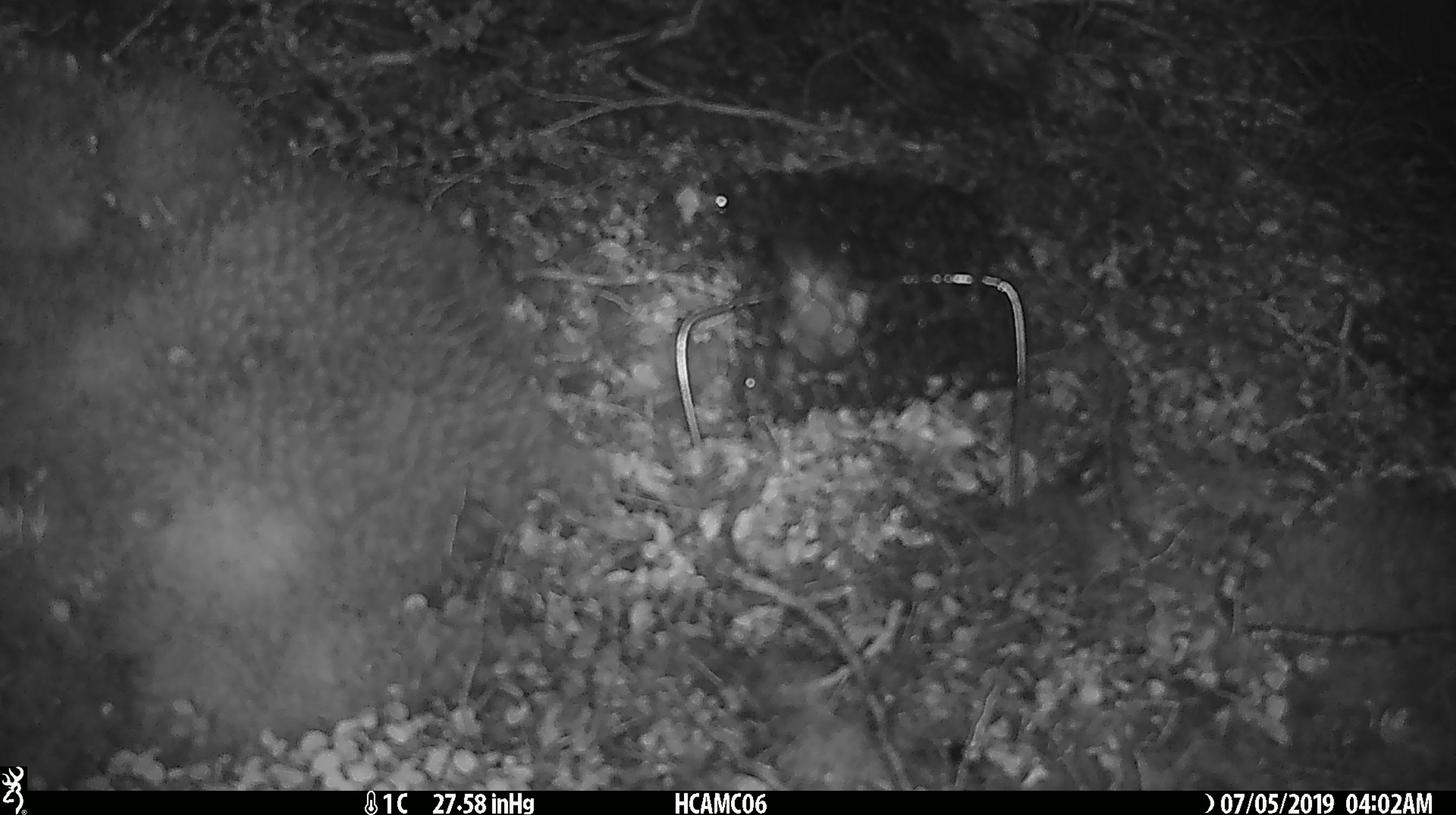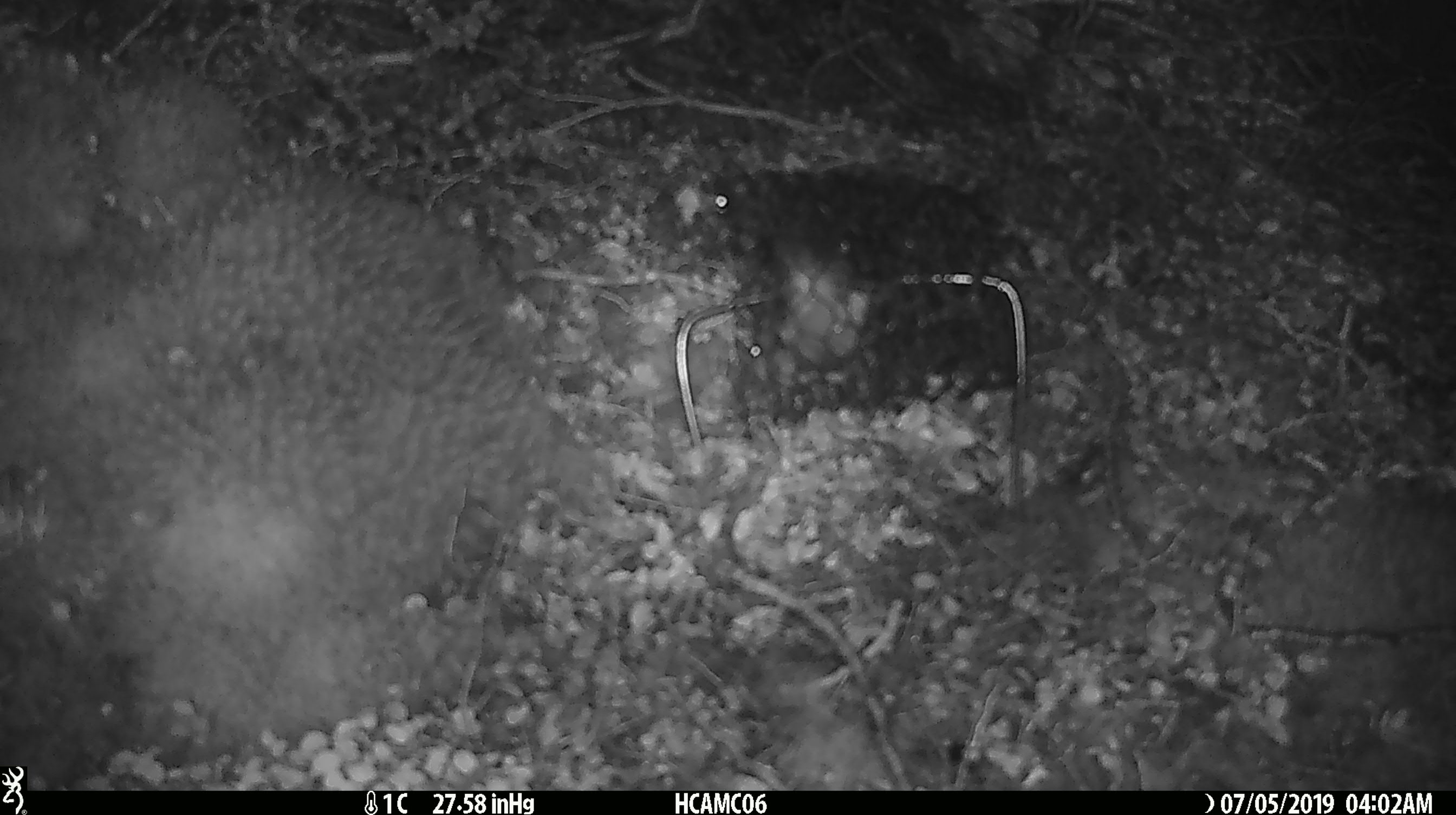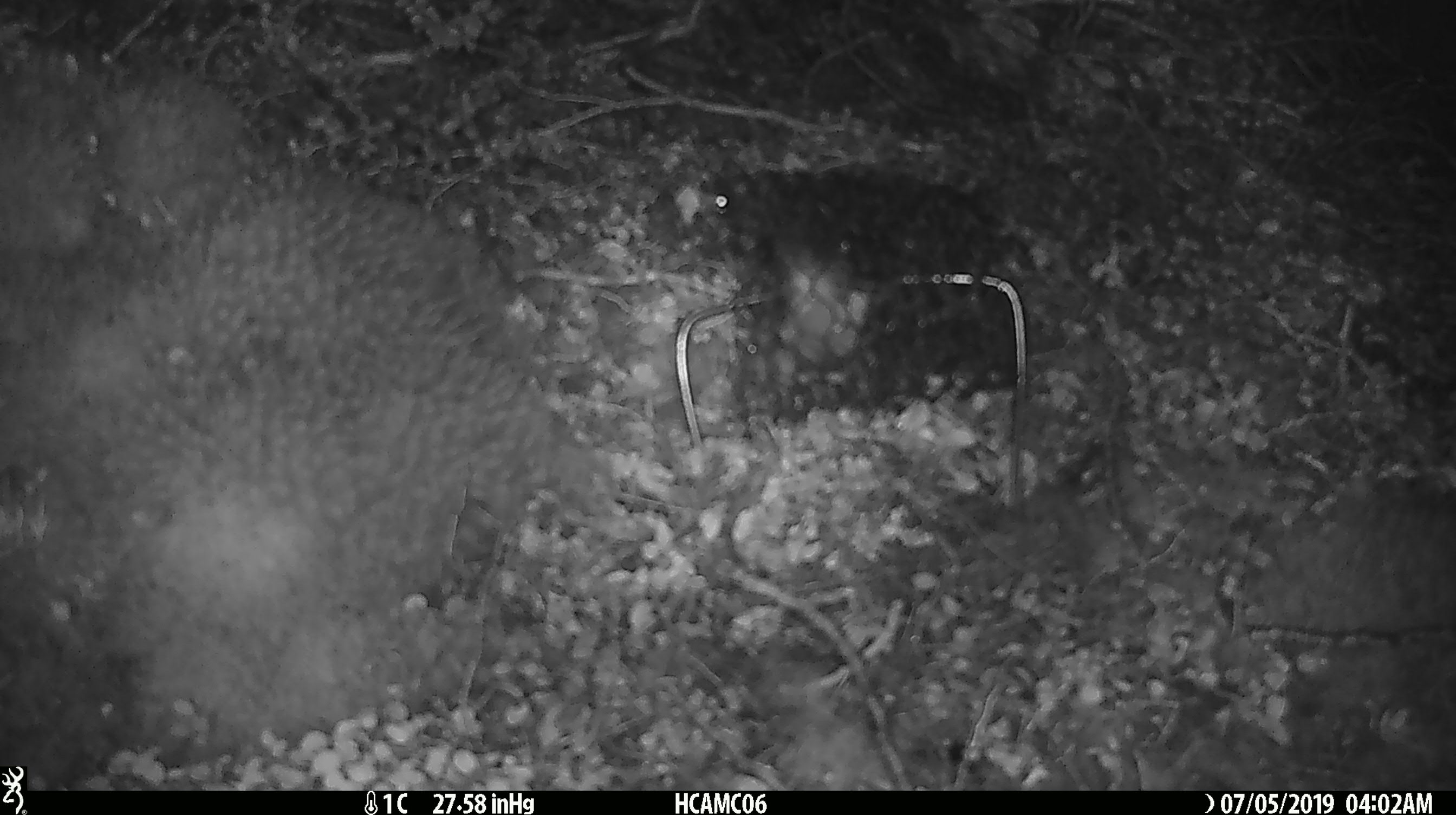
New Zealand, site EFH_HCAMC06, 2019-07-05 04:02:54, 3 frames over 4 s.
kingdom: Animalia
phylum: Chordata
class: Mammalia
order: Rodentia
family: Muridae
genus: Mus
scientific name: Mus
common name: mouse